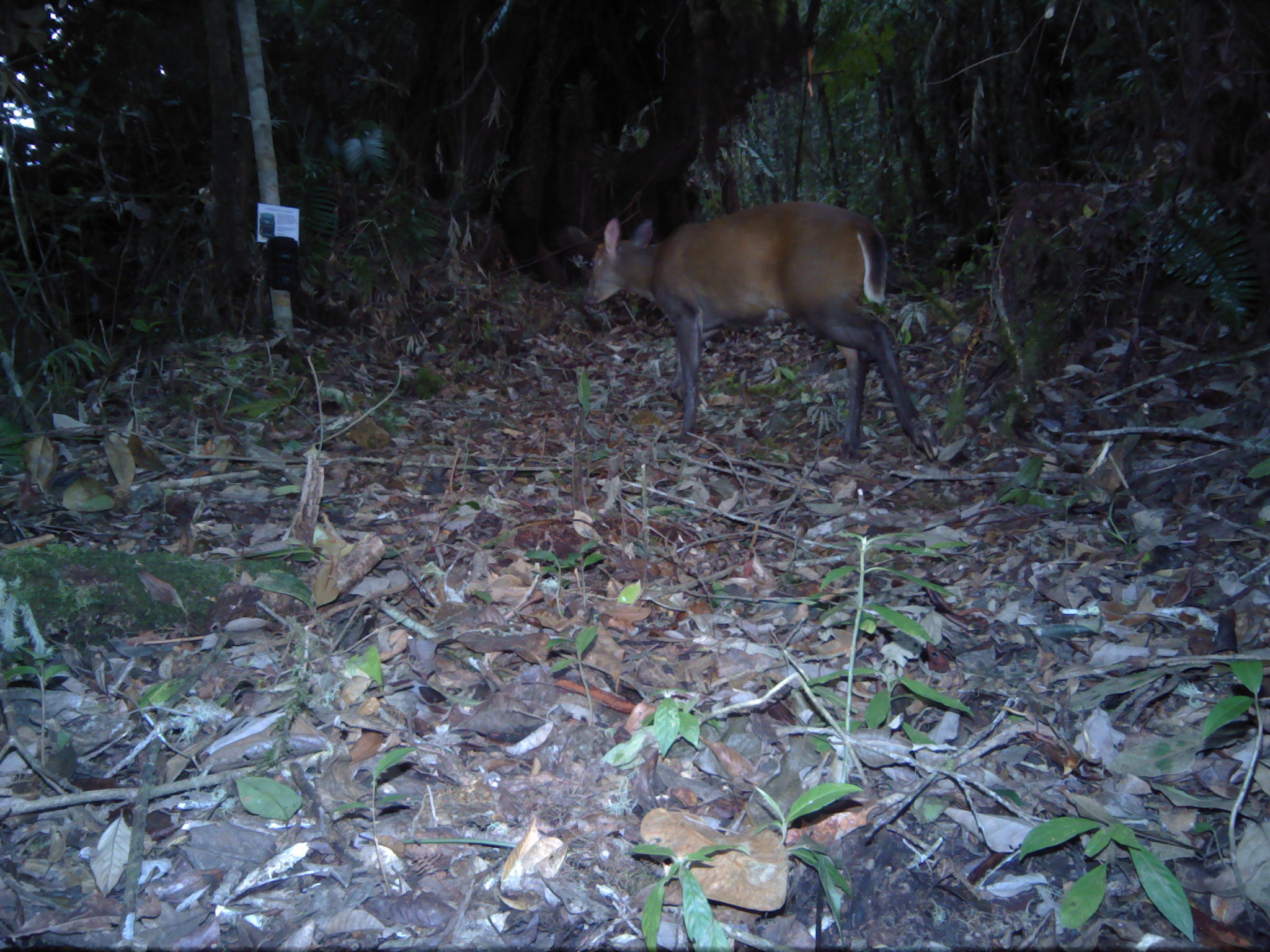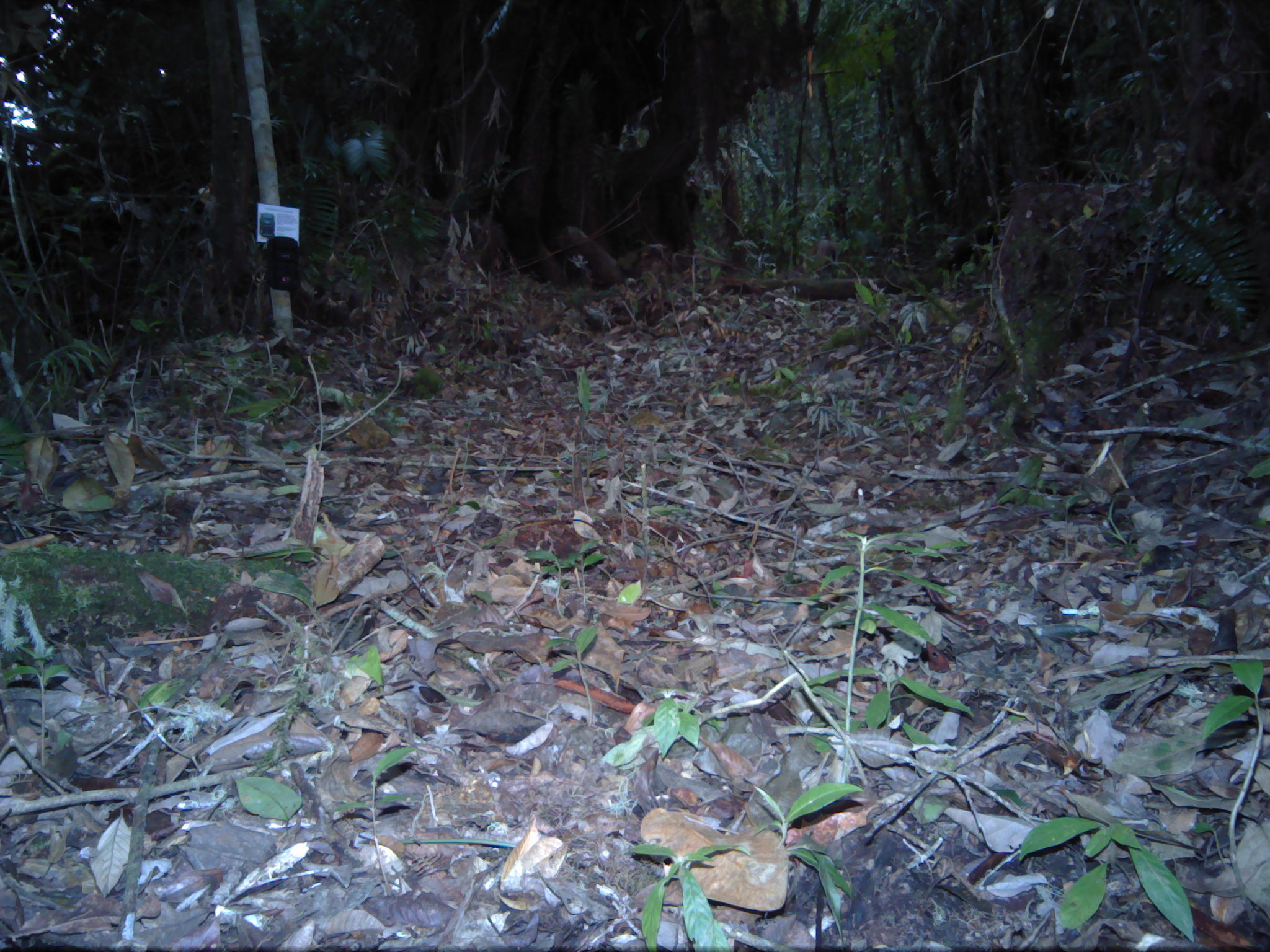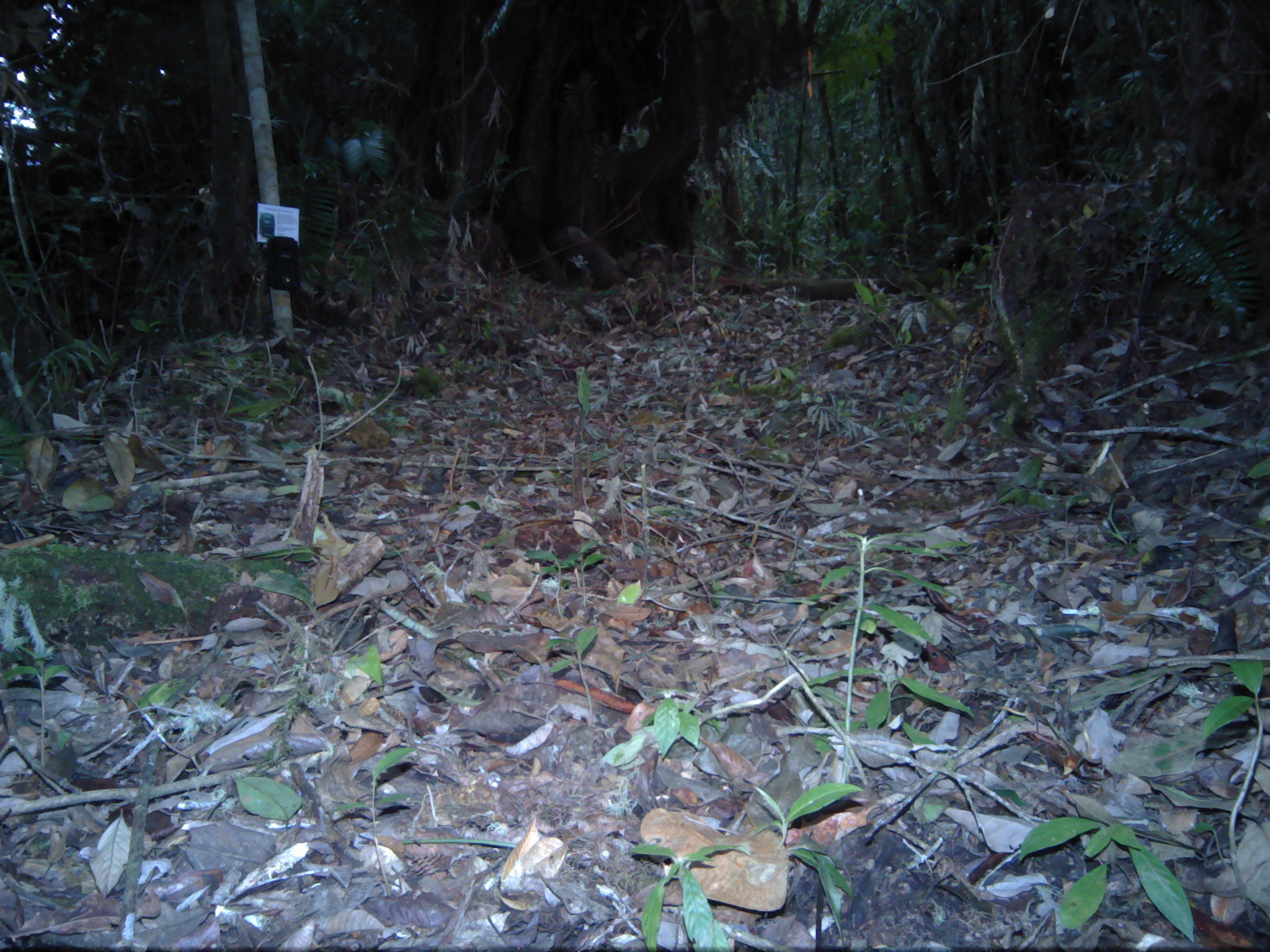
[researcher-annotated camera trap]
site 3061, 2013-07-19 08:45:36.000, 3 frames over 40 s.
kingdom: Animalia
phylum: Chordata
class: Mammalia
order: Artiodactyla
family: Cervidae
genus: Muntiacus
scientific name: Muntiacus muntjak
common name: southern red muntjac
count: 1